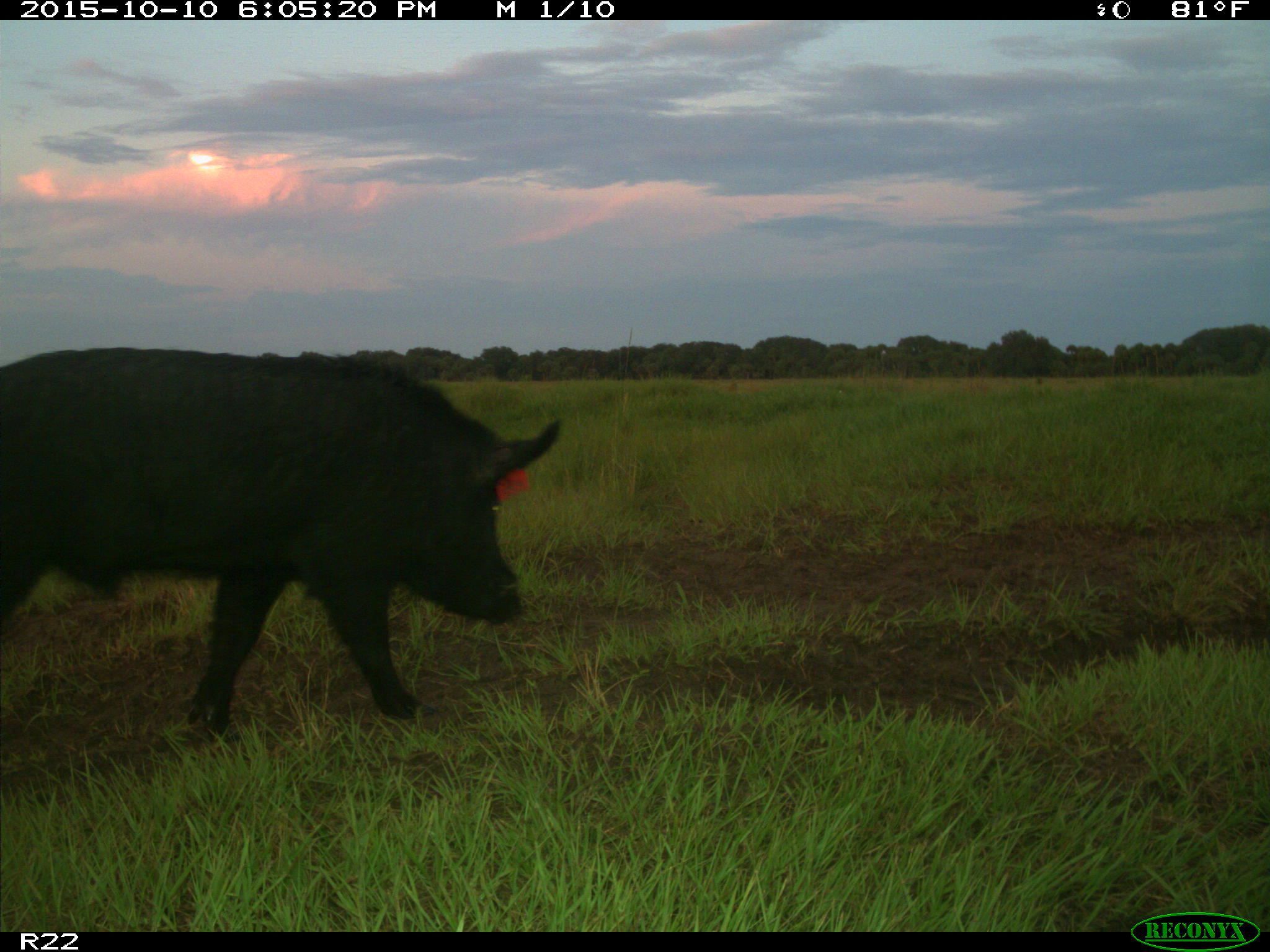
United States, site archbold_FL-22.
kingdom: Animalia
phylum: Chordata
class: Mammalia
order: Artiodactyla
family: Suidae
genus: Sus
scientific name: Sus scrofa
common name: wild boar